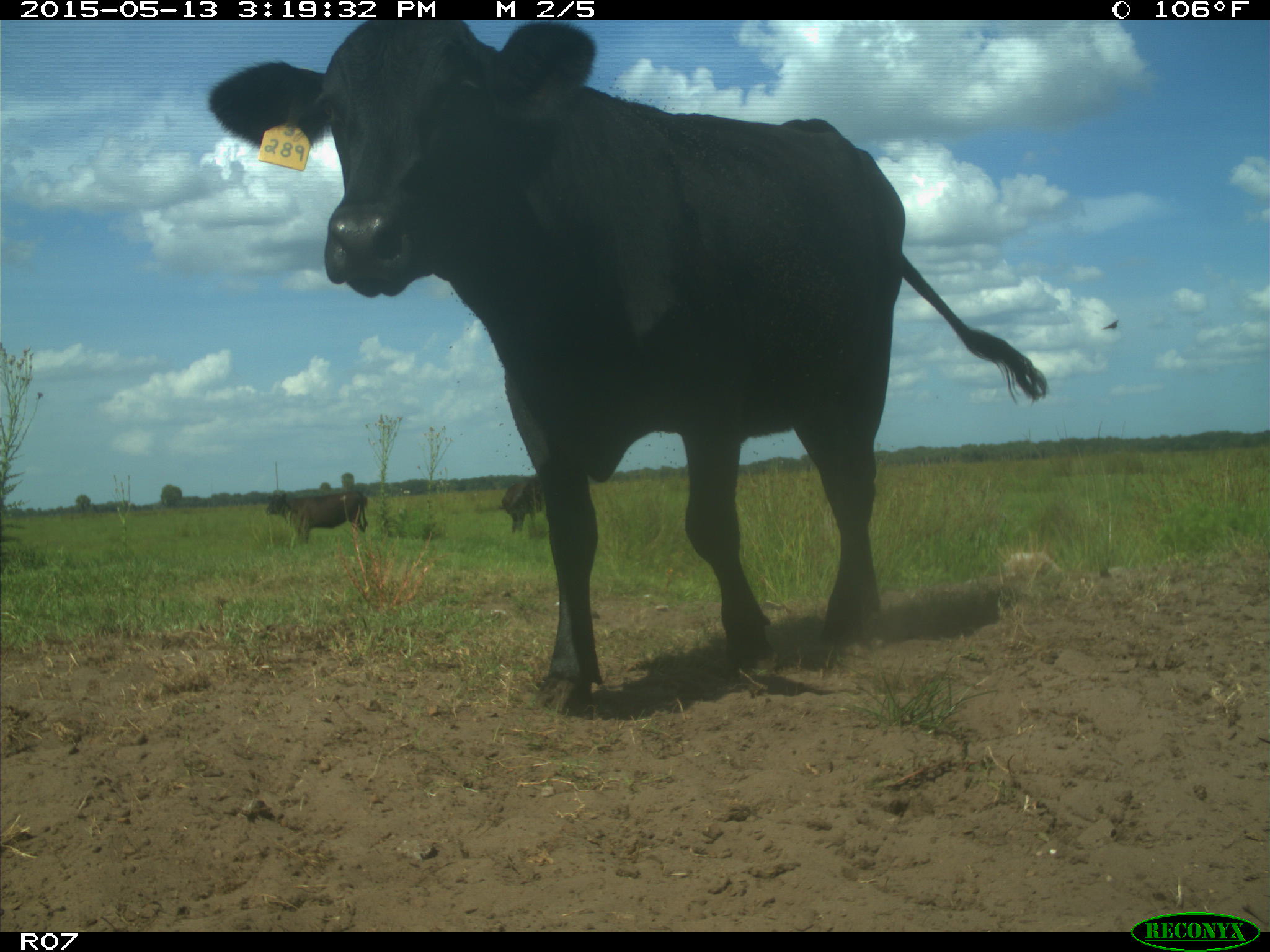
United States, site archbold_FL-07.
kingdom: Animalia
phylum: Chordata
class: Mammalia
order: Artiodactyla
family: Bovidae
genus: Bos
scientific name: Bos taurus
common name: domestic cow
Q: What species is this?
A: Bos taurus (domestic cow).